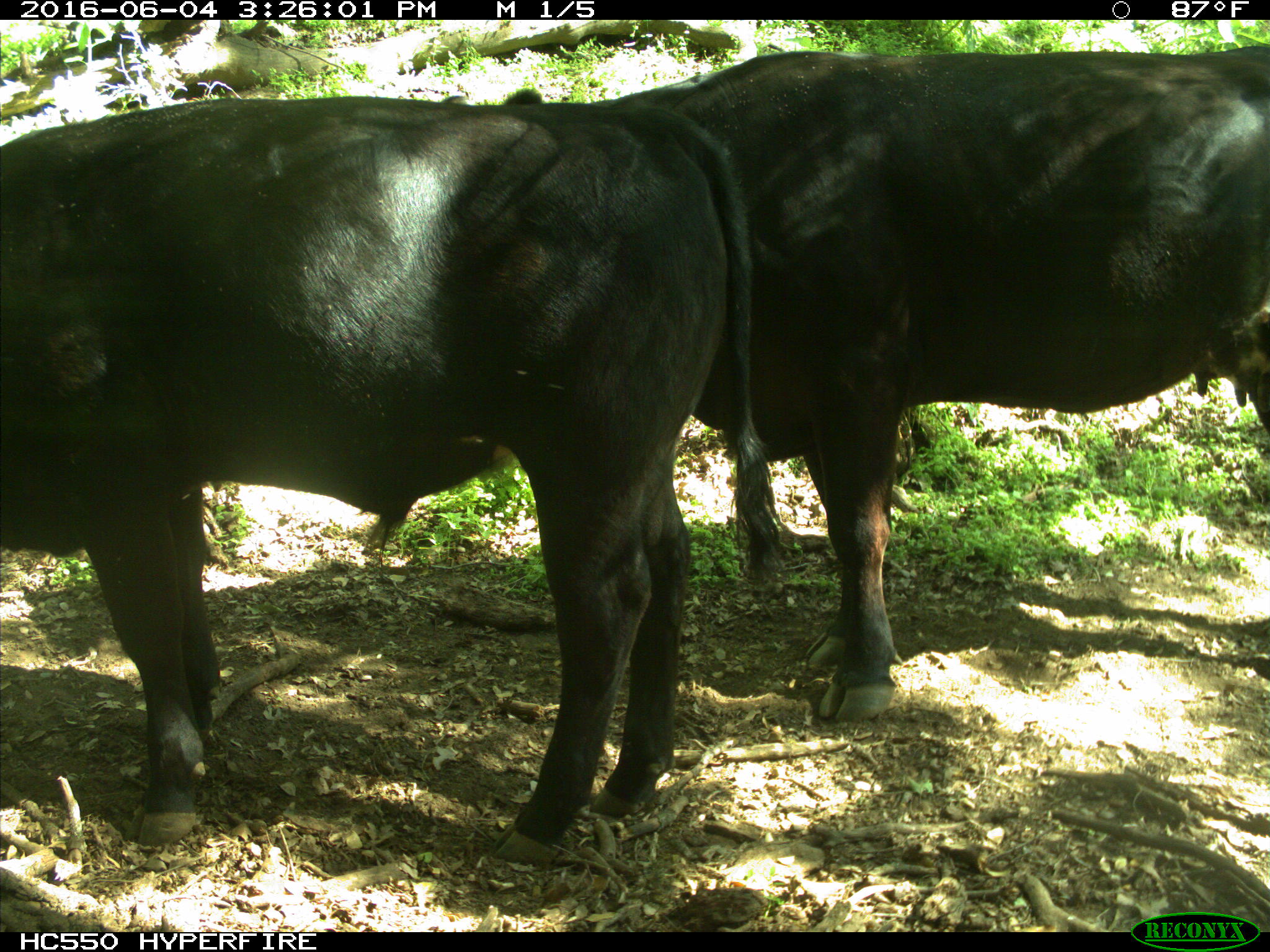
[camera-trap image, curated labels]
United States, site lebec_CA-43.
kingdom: Animalia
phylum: Chordata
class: Mammalia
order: Artiodactyla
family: Bovidae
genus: Bos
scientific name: Bos taurus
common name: domestic cow